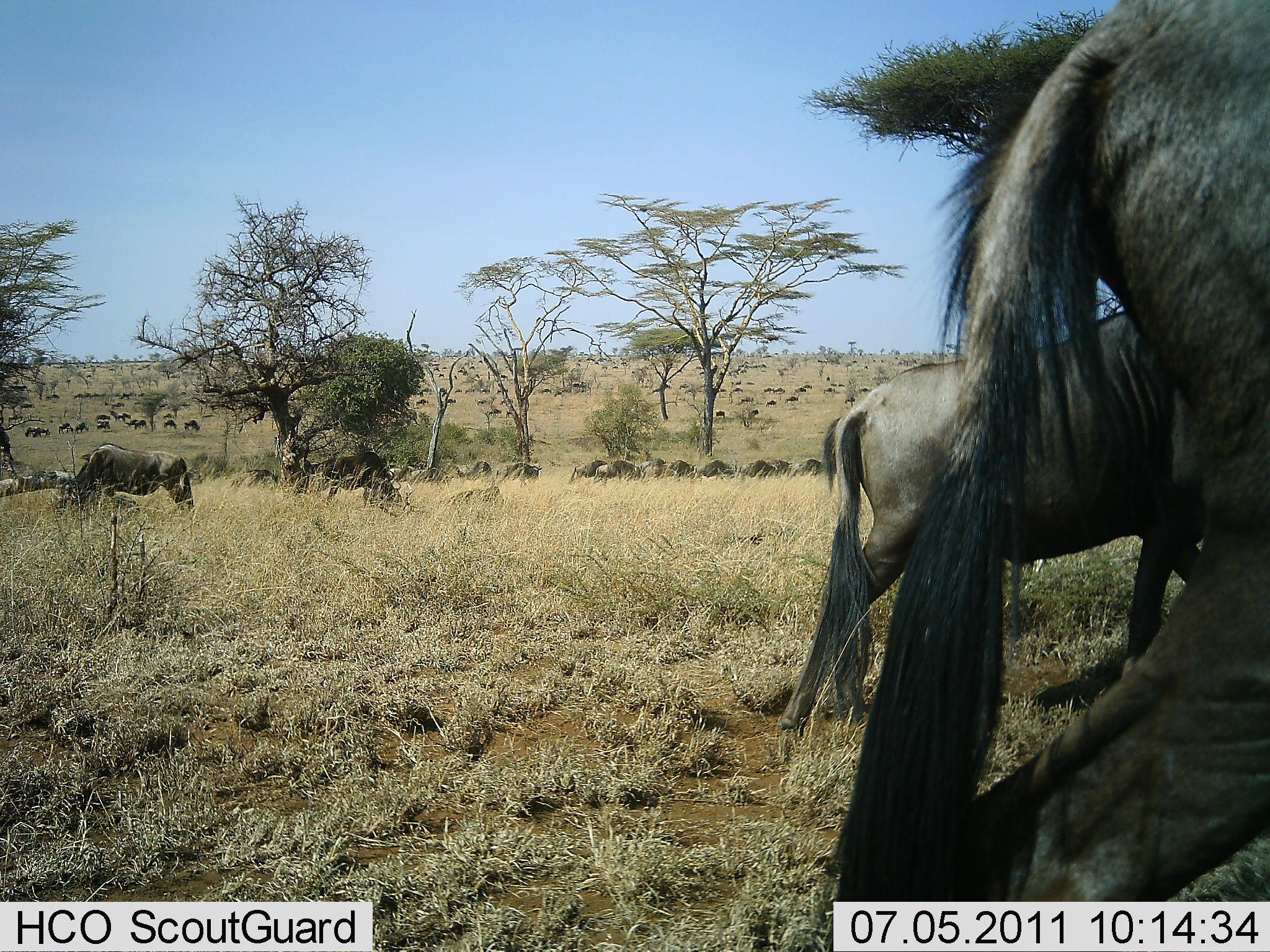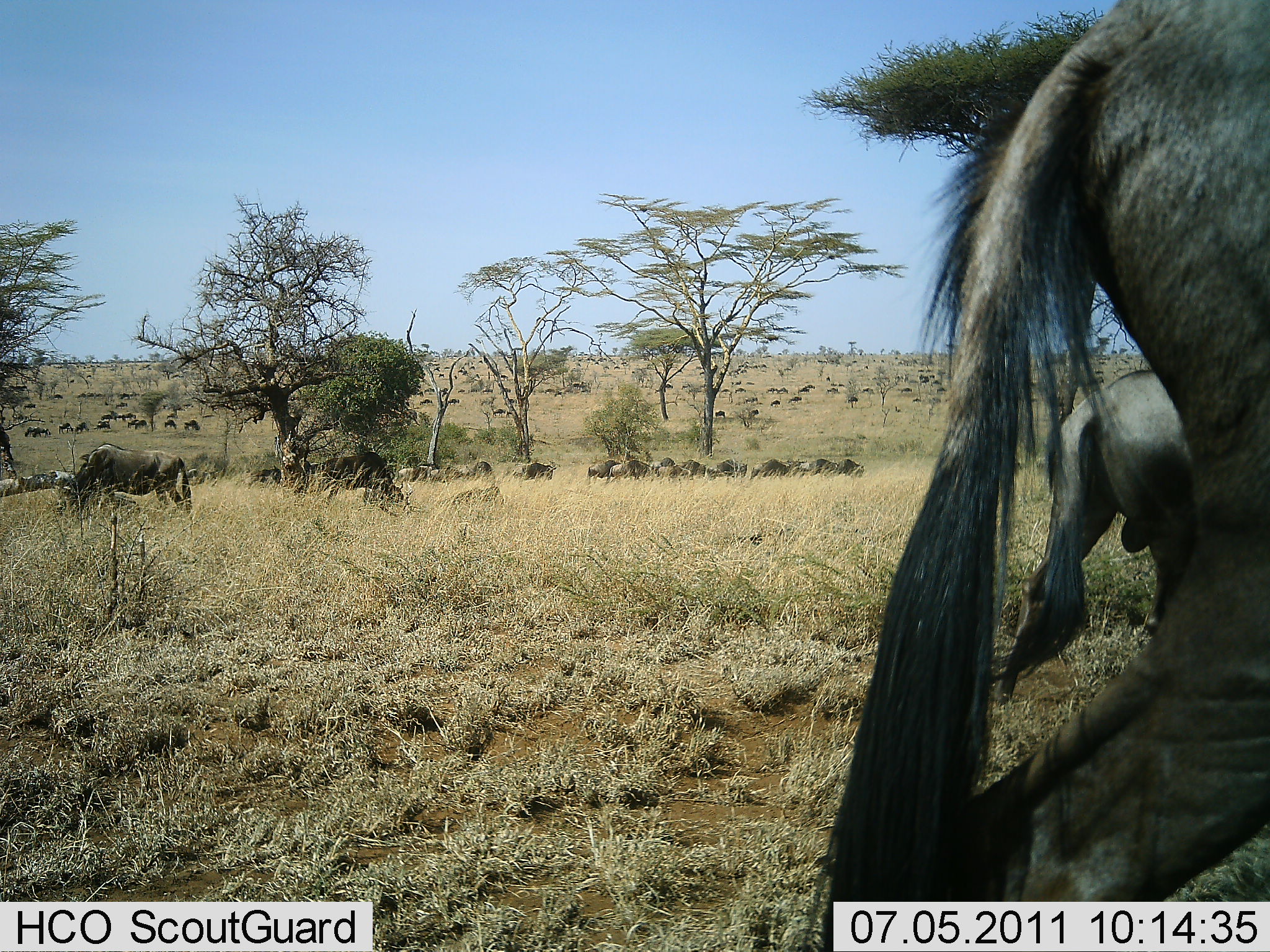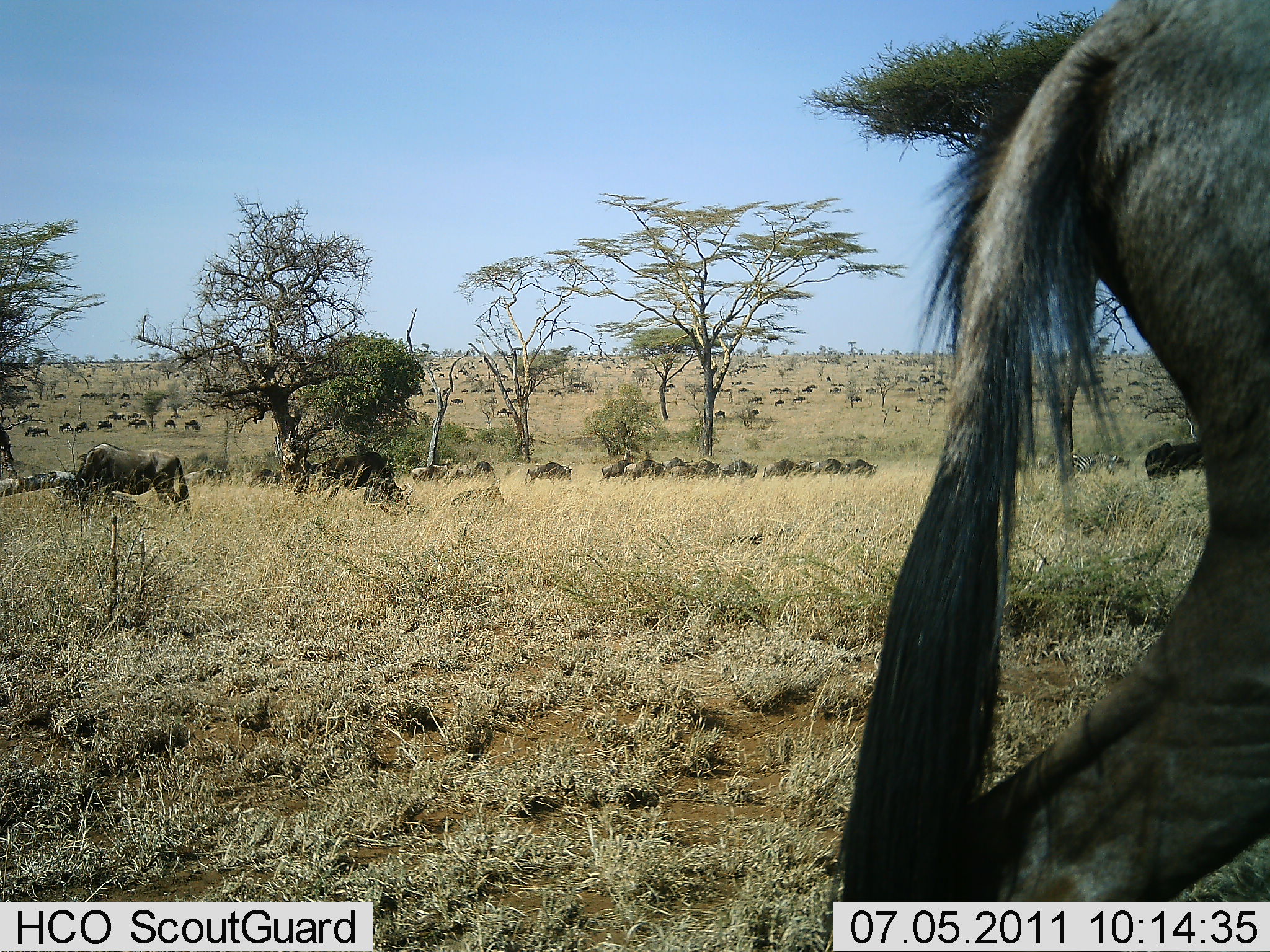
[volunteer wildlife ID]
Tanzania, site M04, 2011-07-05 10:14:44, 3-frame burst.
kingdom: Animalia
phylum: Chordata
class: Mammalia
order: Artiodactyla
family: Bovidae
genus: Connochaetes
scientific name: Connochaetes taurinus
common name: blue wildebeest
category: wildebeest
Wildebeest (blue wildebeest) (Connochaetes taurinus), count 51+. Behavior (volunteer vote fractions): standing 60%, resting 0%, moving 90%, interacting 10%. Young present (vote fraction): 0%. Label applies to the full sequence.